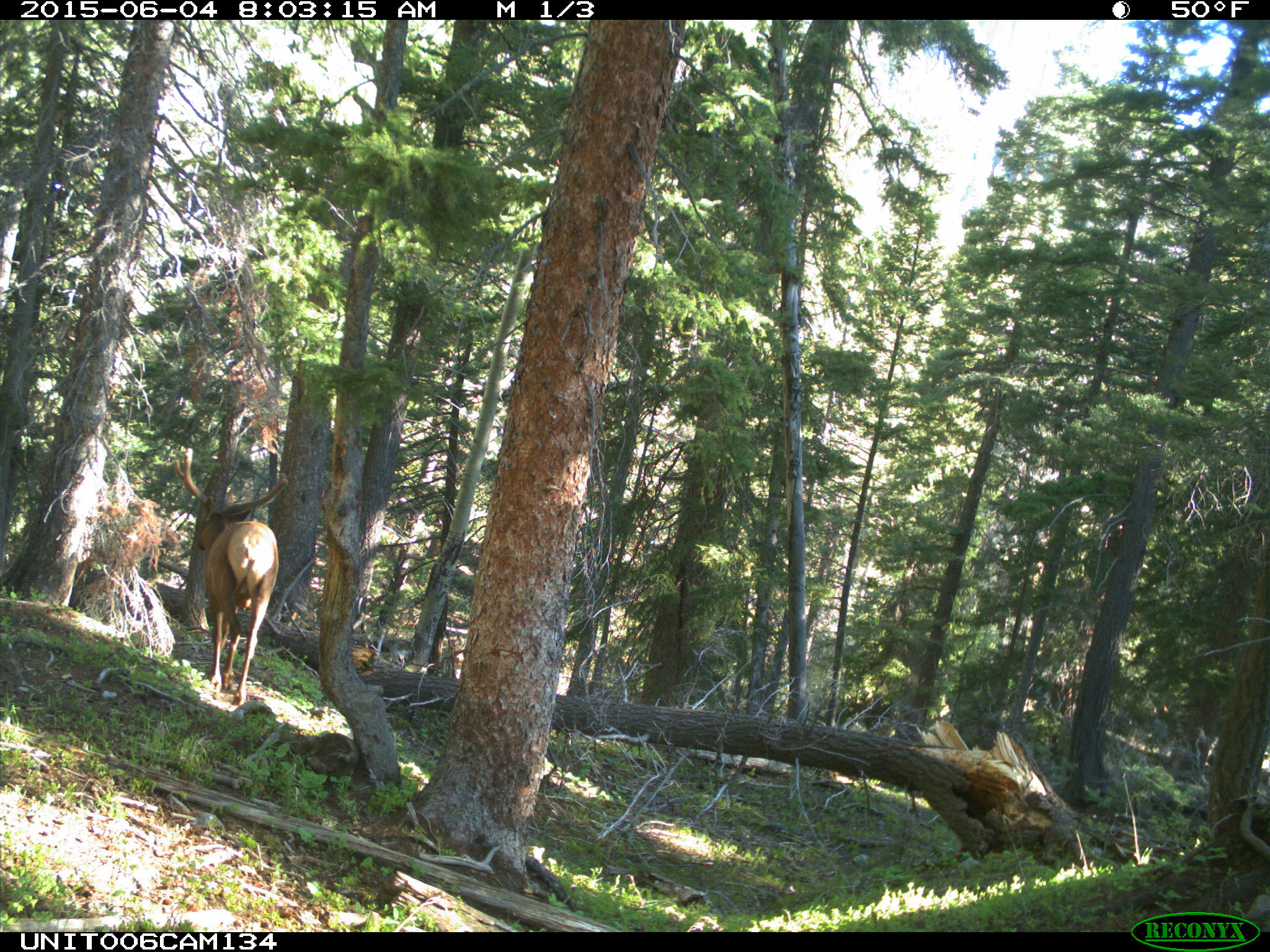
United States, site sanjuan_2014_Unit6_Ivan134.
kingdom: Animalia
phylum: Chordata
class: Mammalia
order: Artiodactyla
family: Cervidae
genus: Cervus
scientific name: Cervus elaphus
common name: red deer